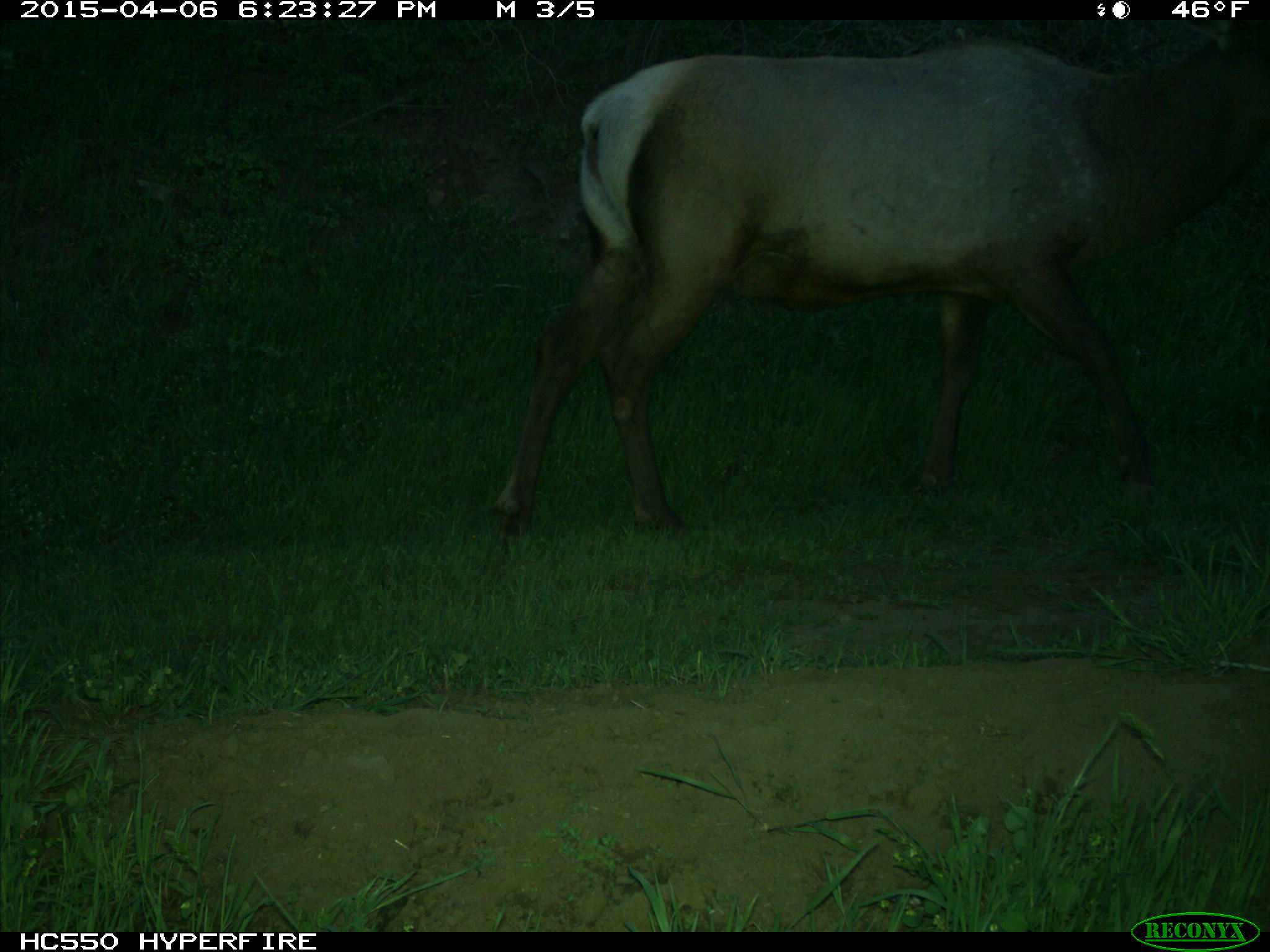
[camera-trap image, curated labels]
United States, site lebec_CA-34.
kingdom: Animalia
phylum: Chordata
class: Mammalia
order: Artiodactyla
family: Cervidae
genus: Cervus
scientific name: Cervus canadensis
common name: elk